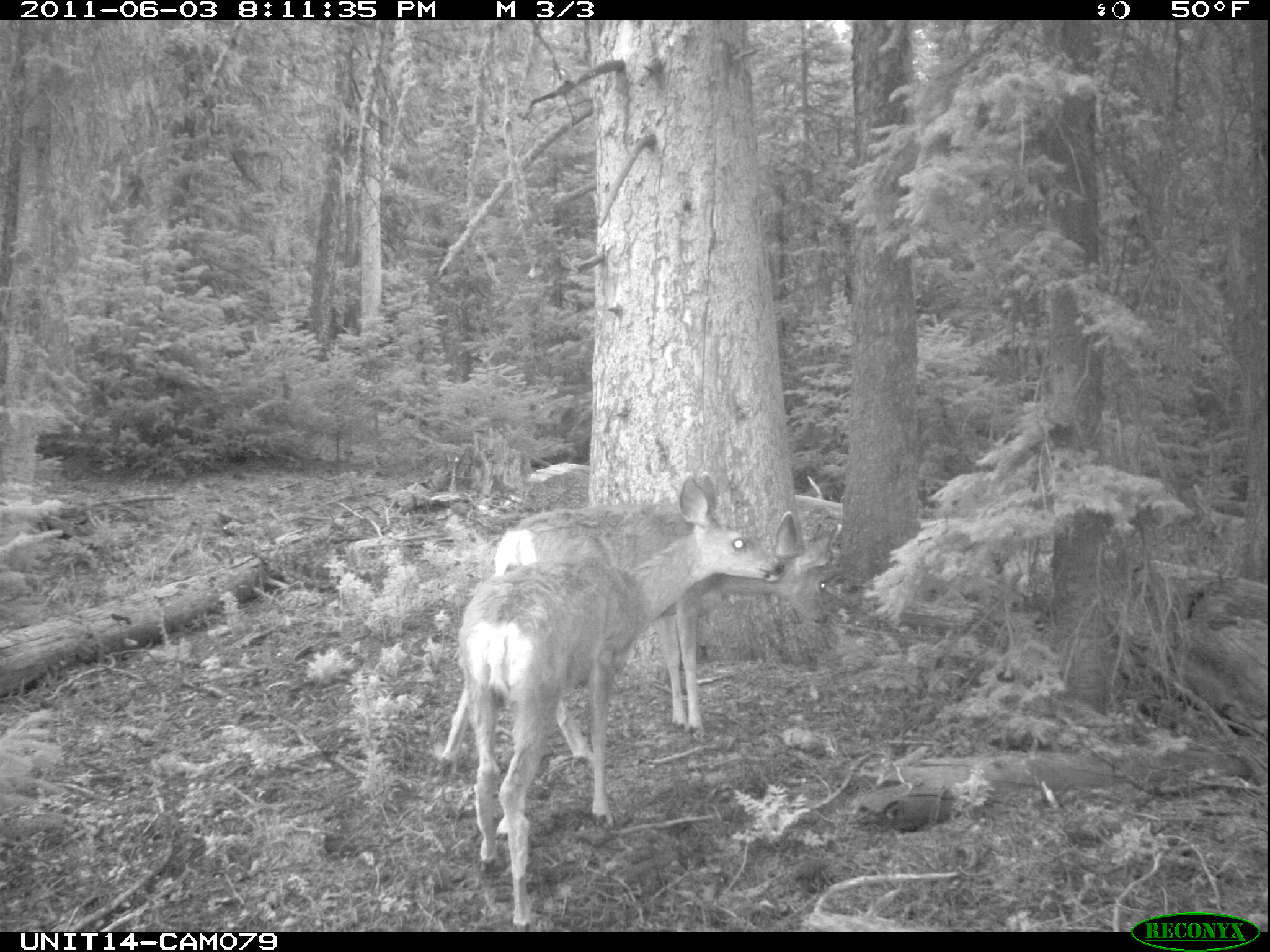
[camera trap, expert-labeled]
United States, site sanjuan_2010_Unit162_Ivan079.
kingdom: Animalia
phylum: Chordata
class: Mammalia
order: Artiodactyla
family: Cervidae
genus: Odocoileus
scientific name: Odocoileus hemionus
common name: mule deer